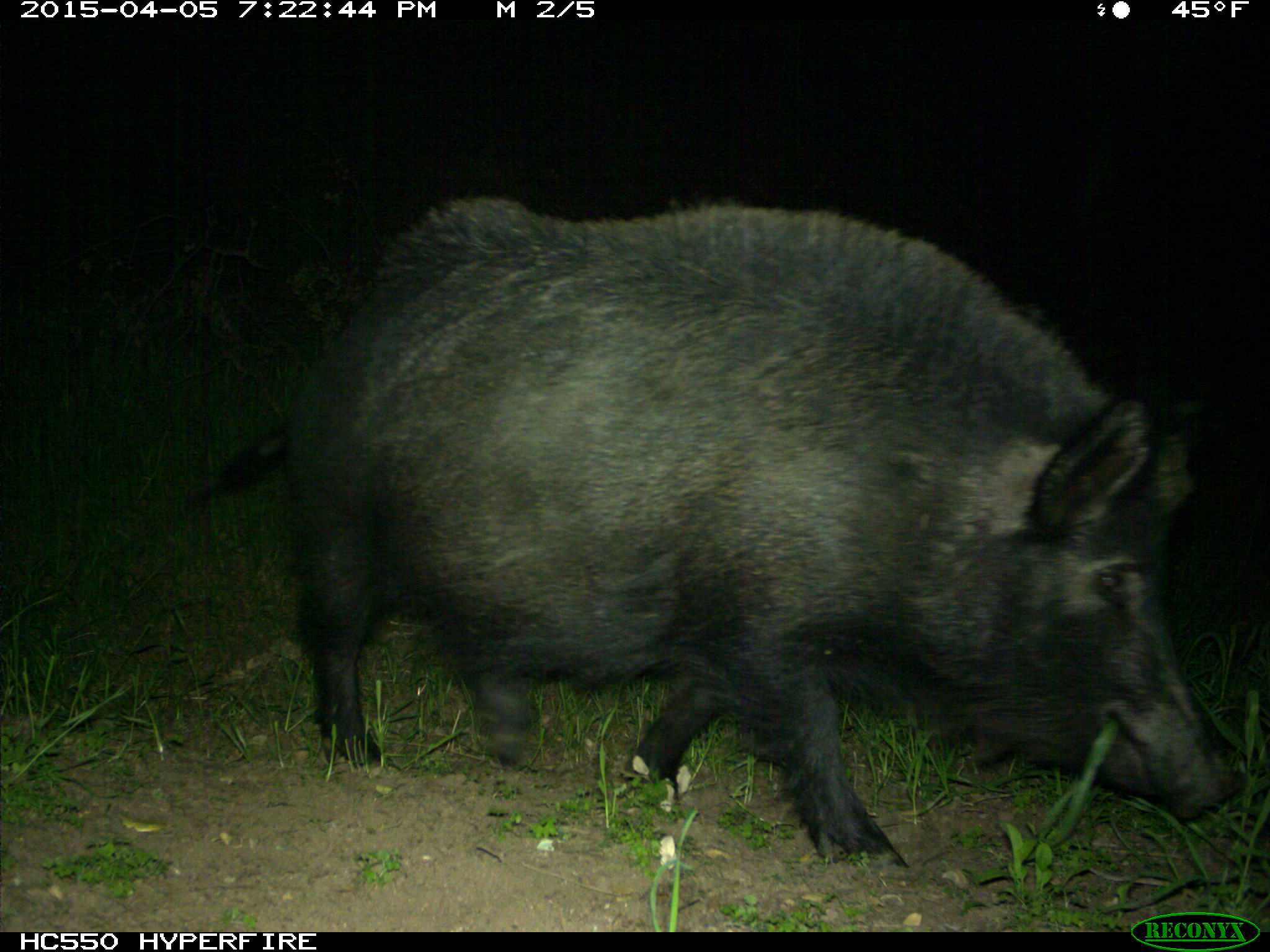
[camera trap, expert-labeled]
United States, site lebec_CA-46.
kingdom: Animalia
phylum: Chordata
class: Mammalia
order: Artiodactyla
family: Suidae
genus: Sus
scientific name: Sus scrofa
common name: wild boar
Sus scrofa (wild boar).